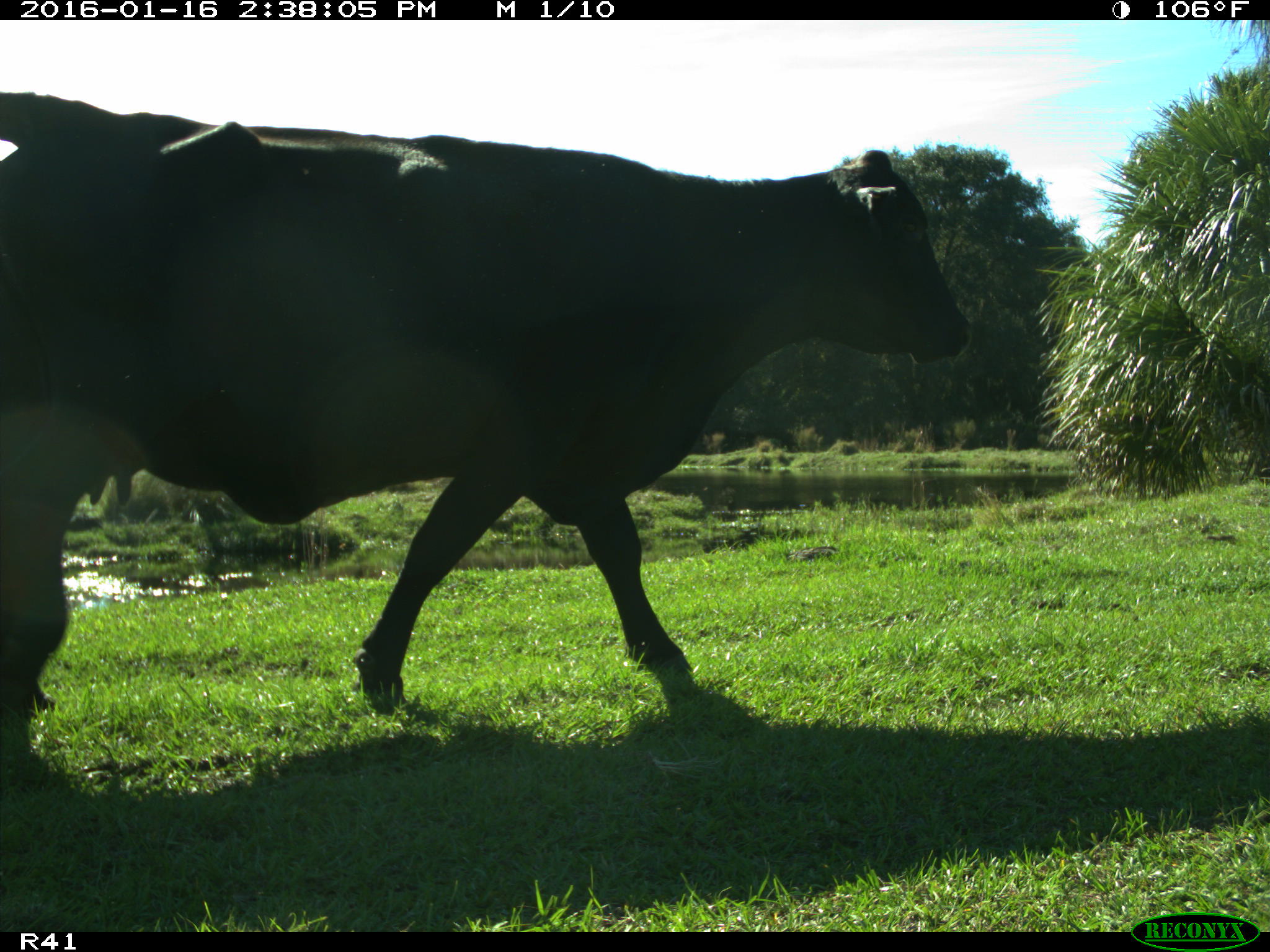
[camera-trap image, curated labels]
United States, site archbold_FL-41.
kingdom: Animalia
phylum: Chordata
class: Mammalia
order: Artiodactyla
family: Bovidae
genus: Bos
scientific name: Bos taurus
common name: domestic cow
Bos taurus (domestic cow).